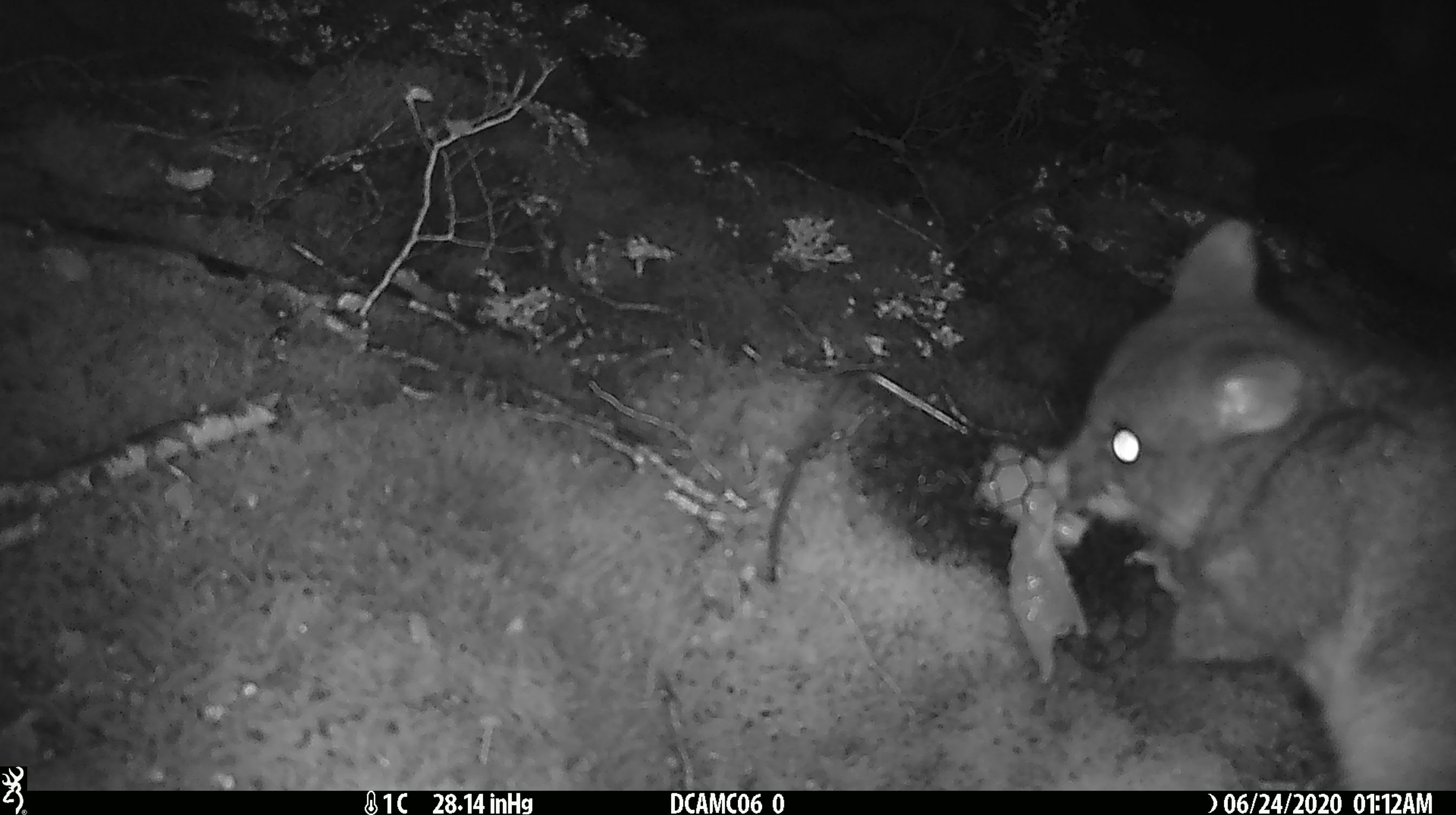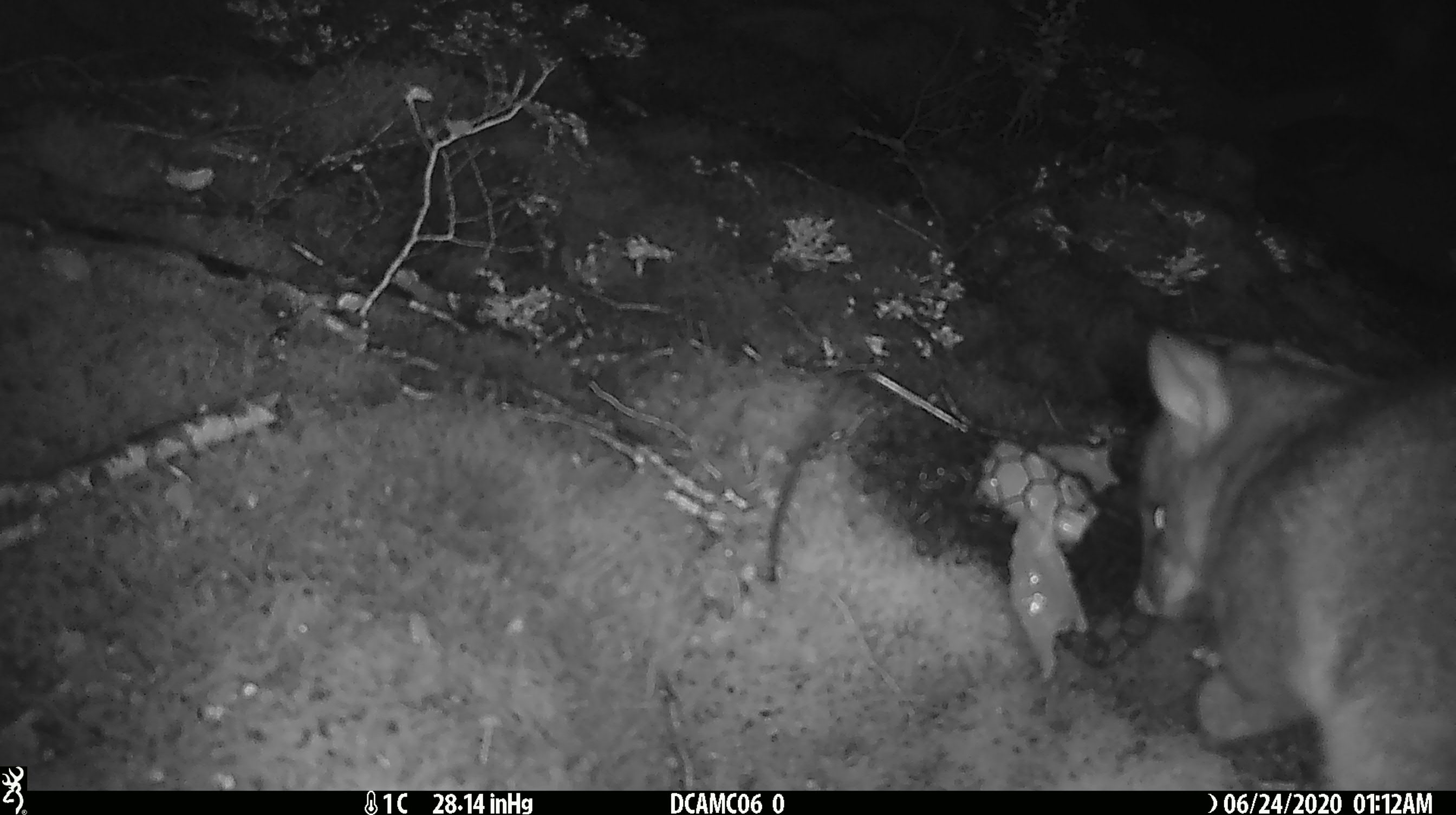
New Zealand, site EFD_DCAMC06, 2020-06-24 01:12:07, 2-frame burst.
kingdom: Animalia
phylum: Chordata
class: Mammalia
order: Diprotodontia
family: Phalangeridae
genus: Trichosurus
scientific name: Trichosurus vulpecula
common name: common brushtail possum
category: possum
Possum (common brushtail possum) (Trichosurus vulpecula).